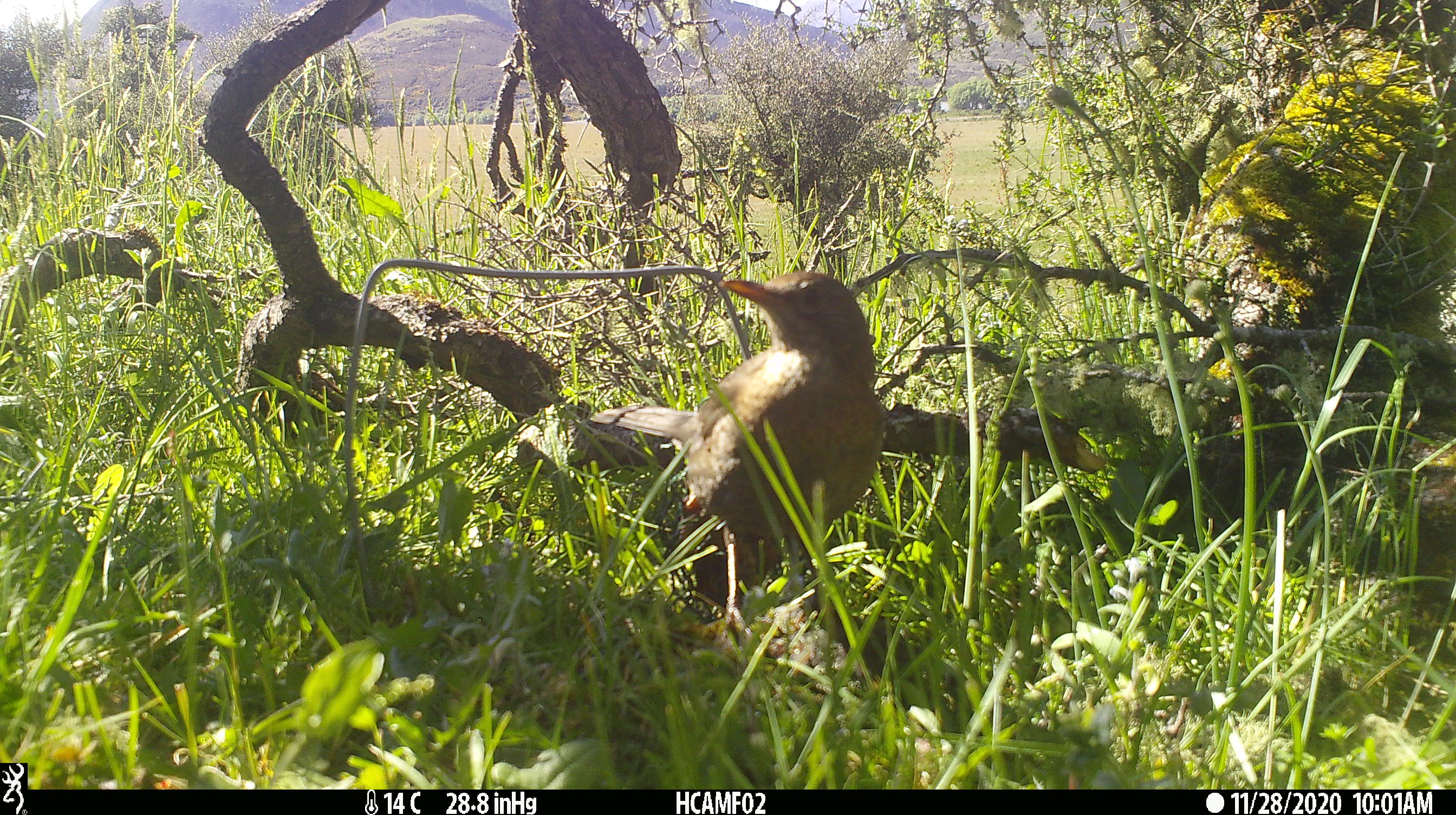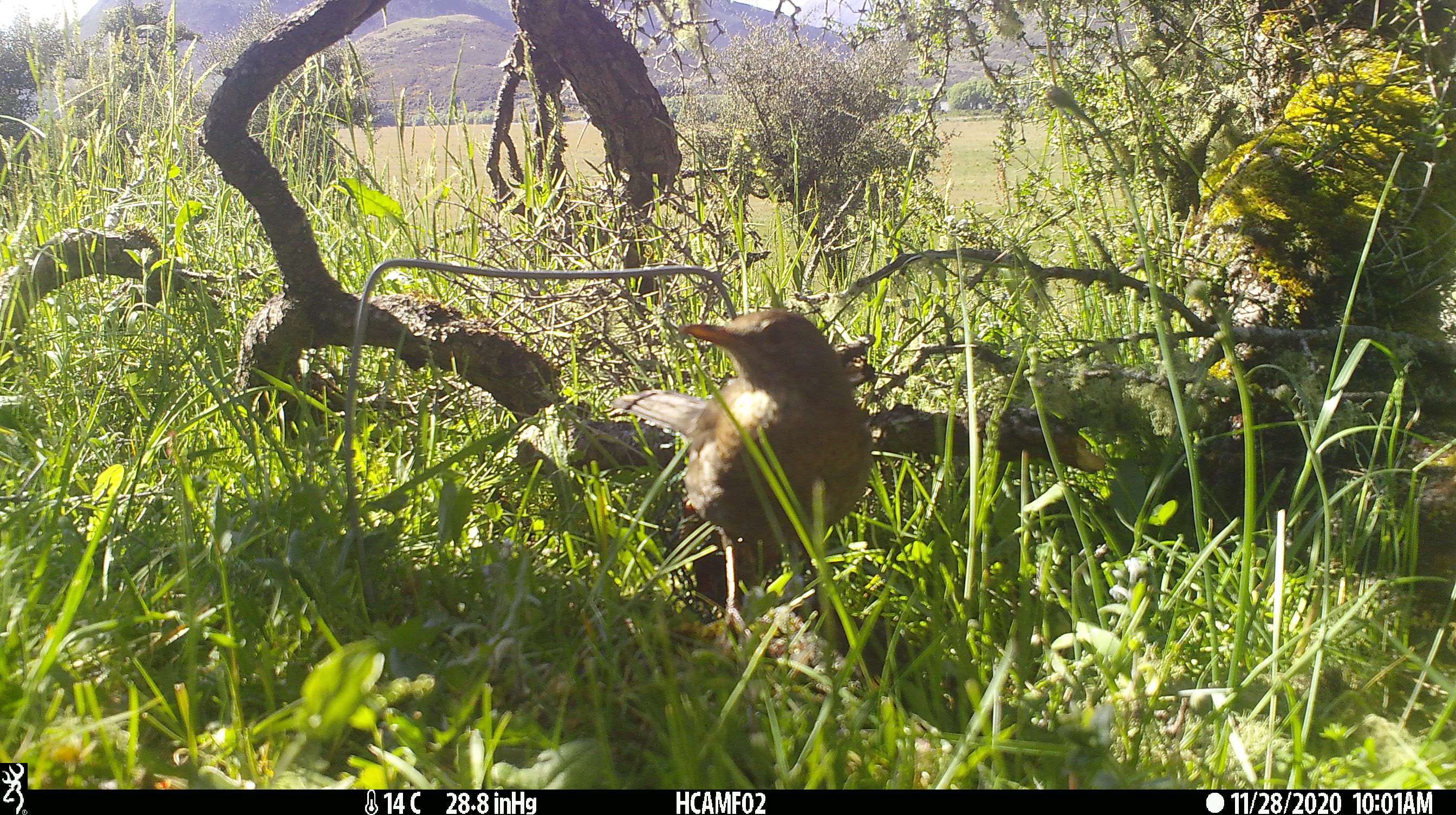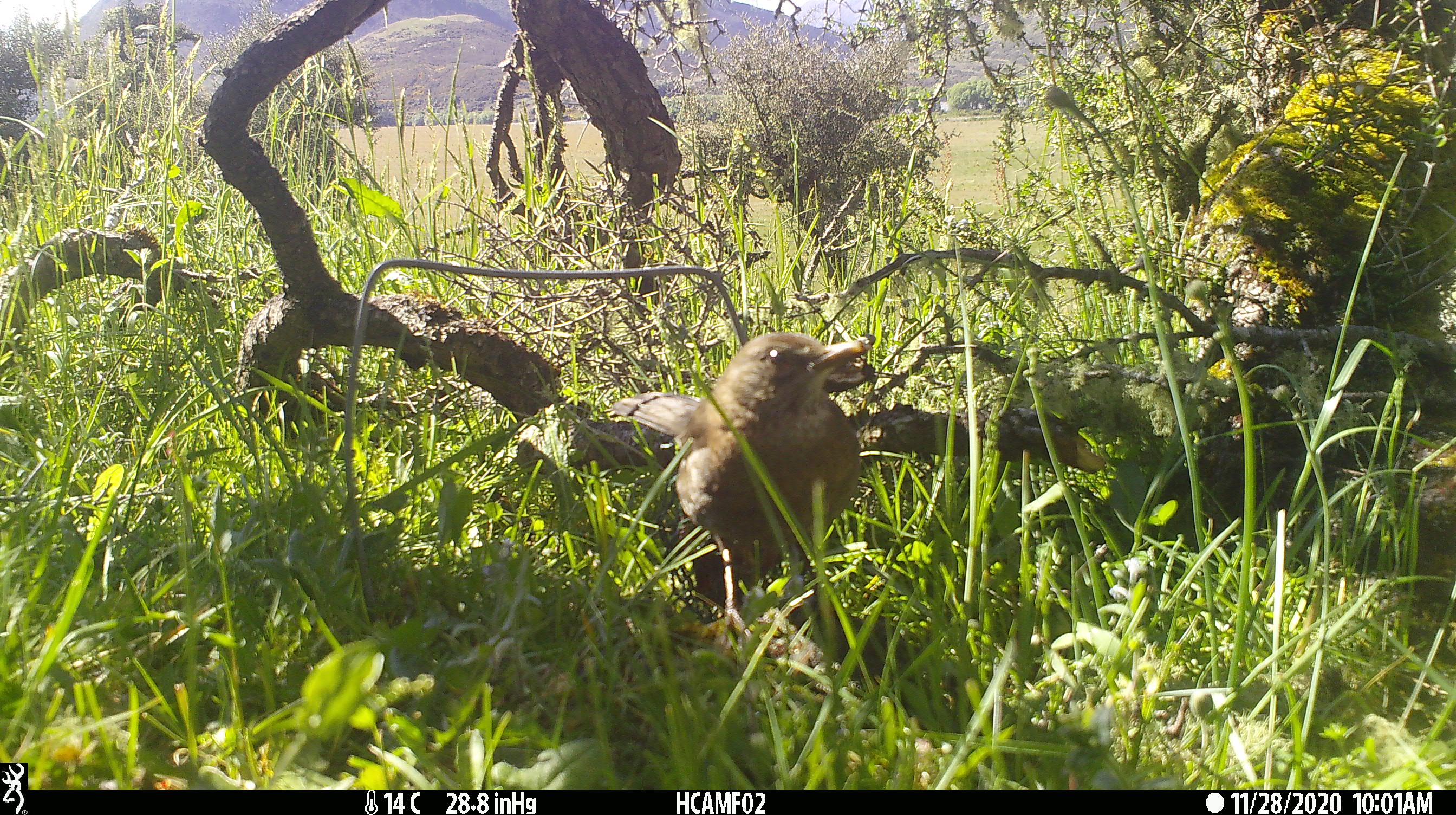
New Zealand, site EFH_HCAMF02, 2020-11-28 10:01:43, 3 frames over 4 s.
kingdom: Animalia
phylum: Chordata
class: Aves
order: Passeriformes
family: Turdidae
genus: Turdus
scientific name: Turdus philomelos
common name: song thrush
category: thrush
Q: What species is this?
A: Thrush (song thrush) (Turdus philomelos).